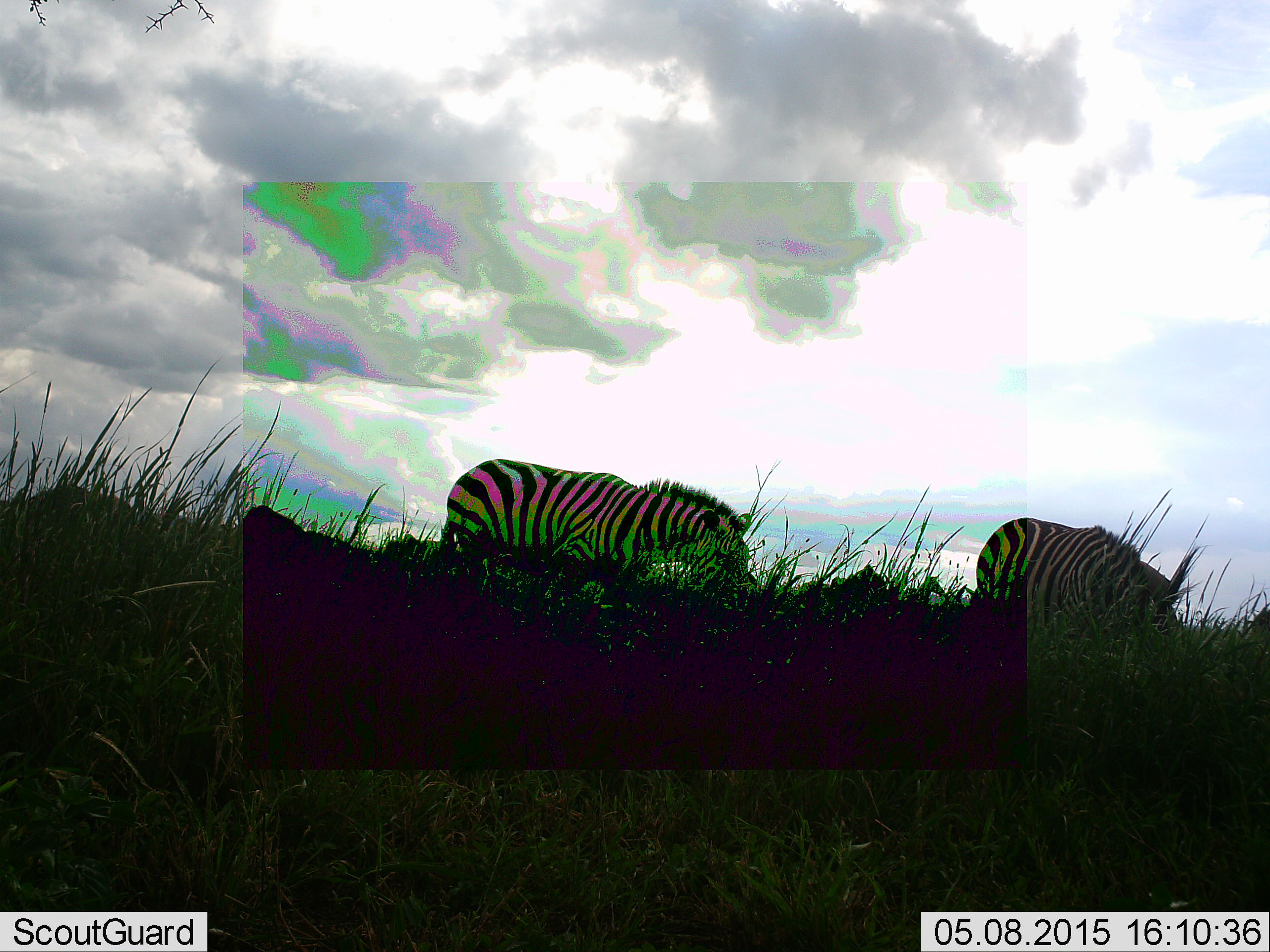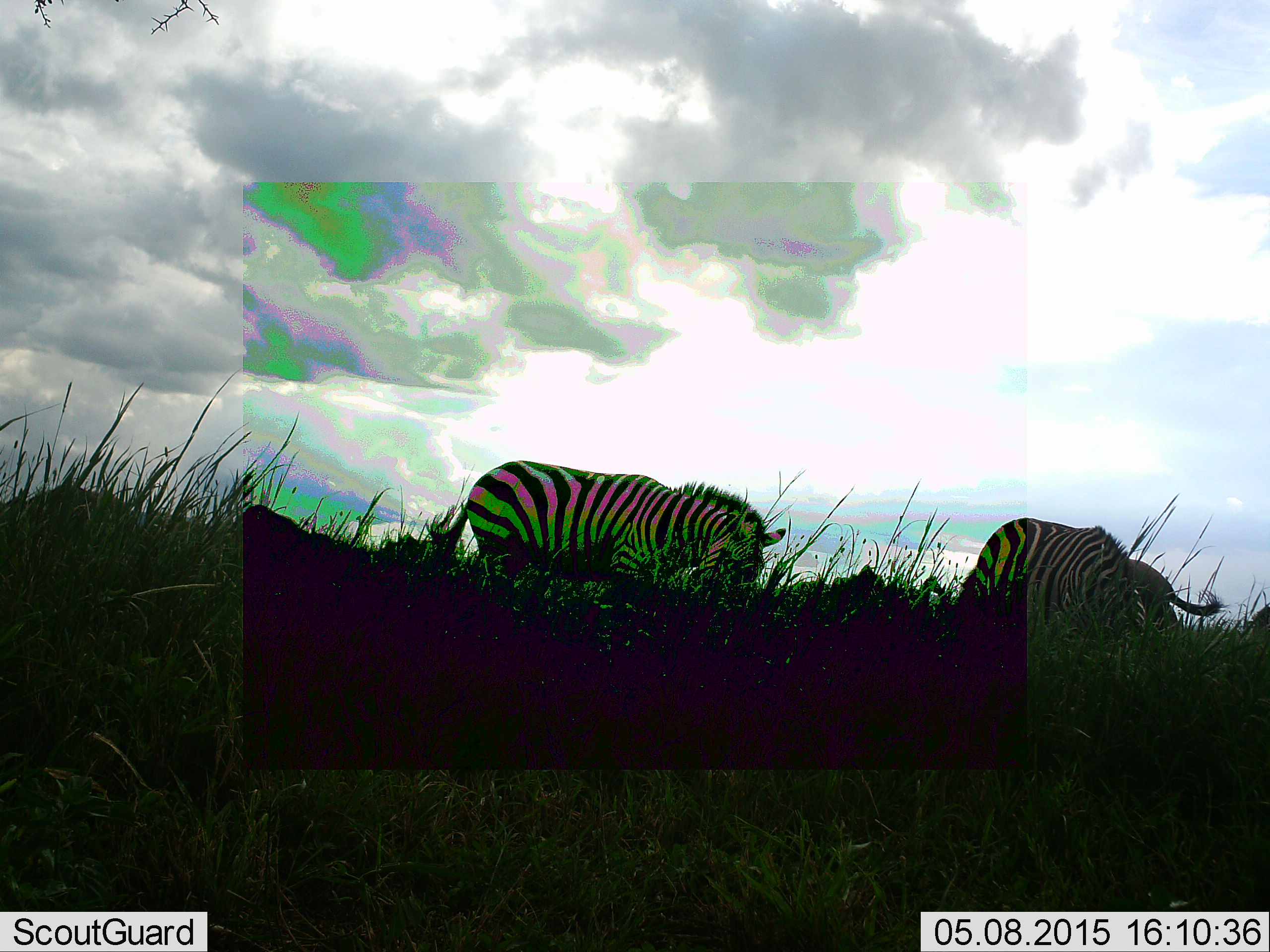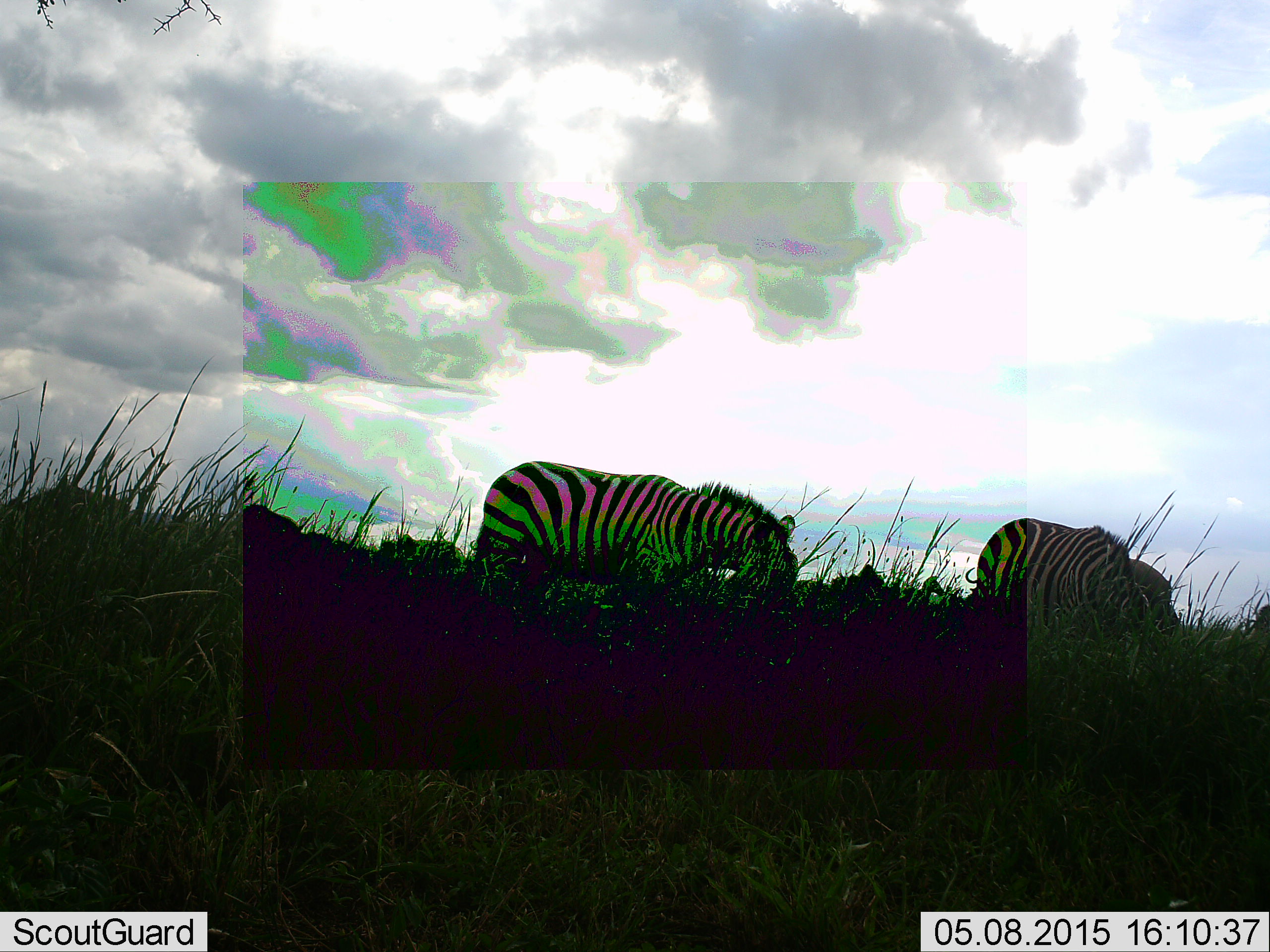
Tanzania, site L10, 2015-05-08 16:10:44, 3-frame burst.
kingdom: Animalia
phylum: Chordata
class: Mammalia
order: Perissodactyla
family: Equidae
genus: Equus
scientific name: Equus quagga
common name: plains zebra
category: zebra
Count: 3.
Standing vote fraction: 20%.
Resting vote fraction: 10%.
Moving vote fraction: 20%.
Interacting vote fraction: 0%.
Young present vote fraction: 0%.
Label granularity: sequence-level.